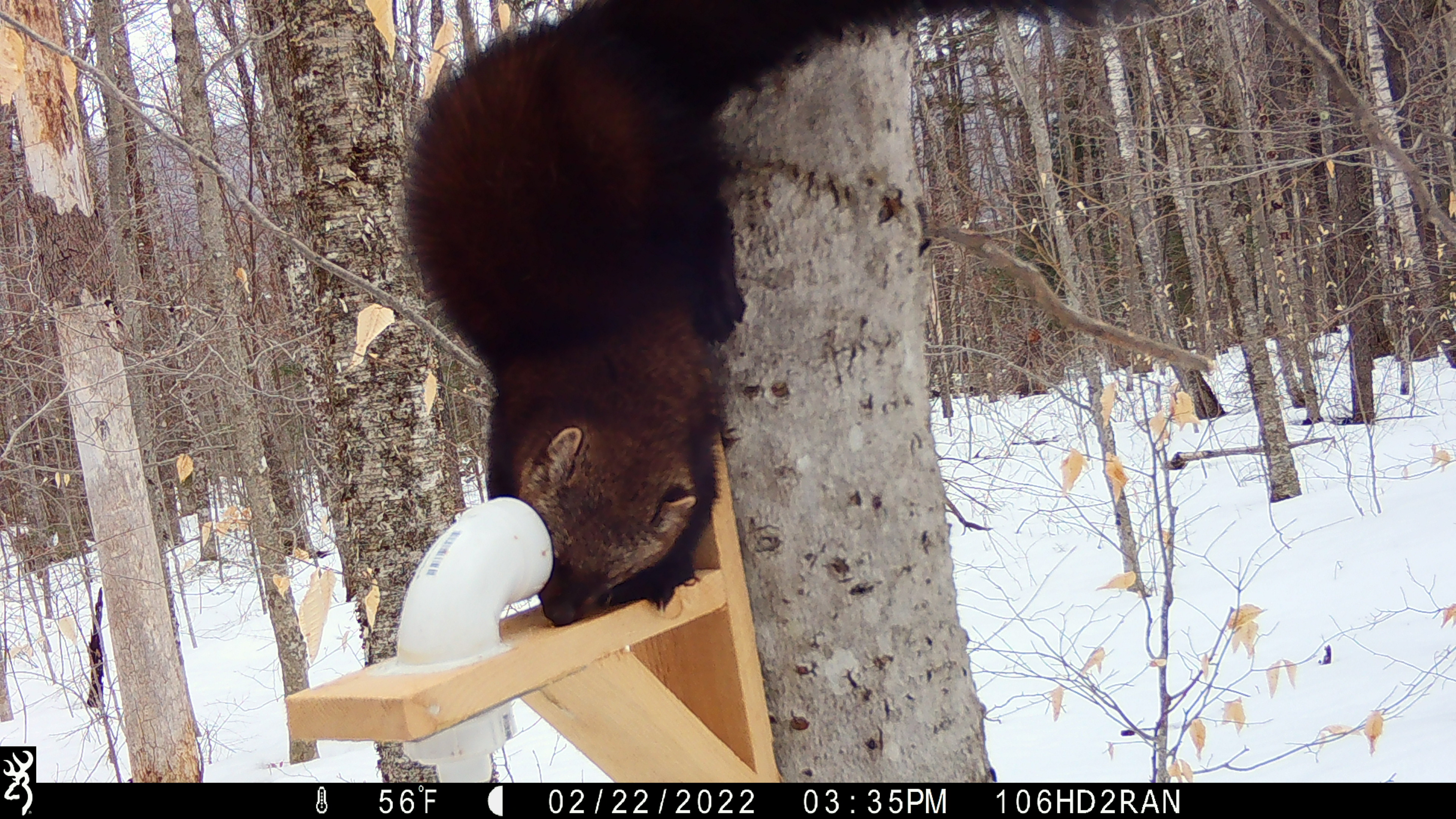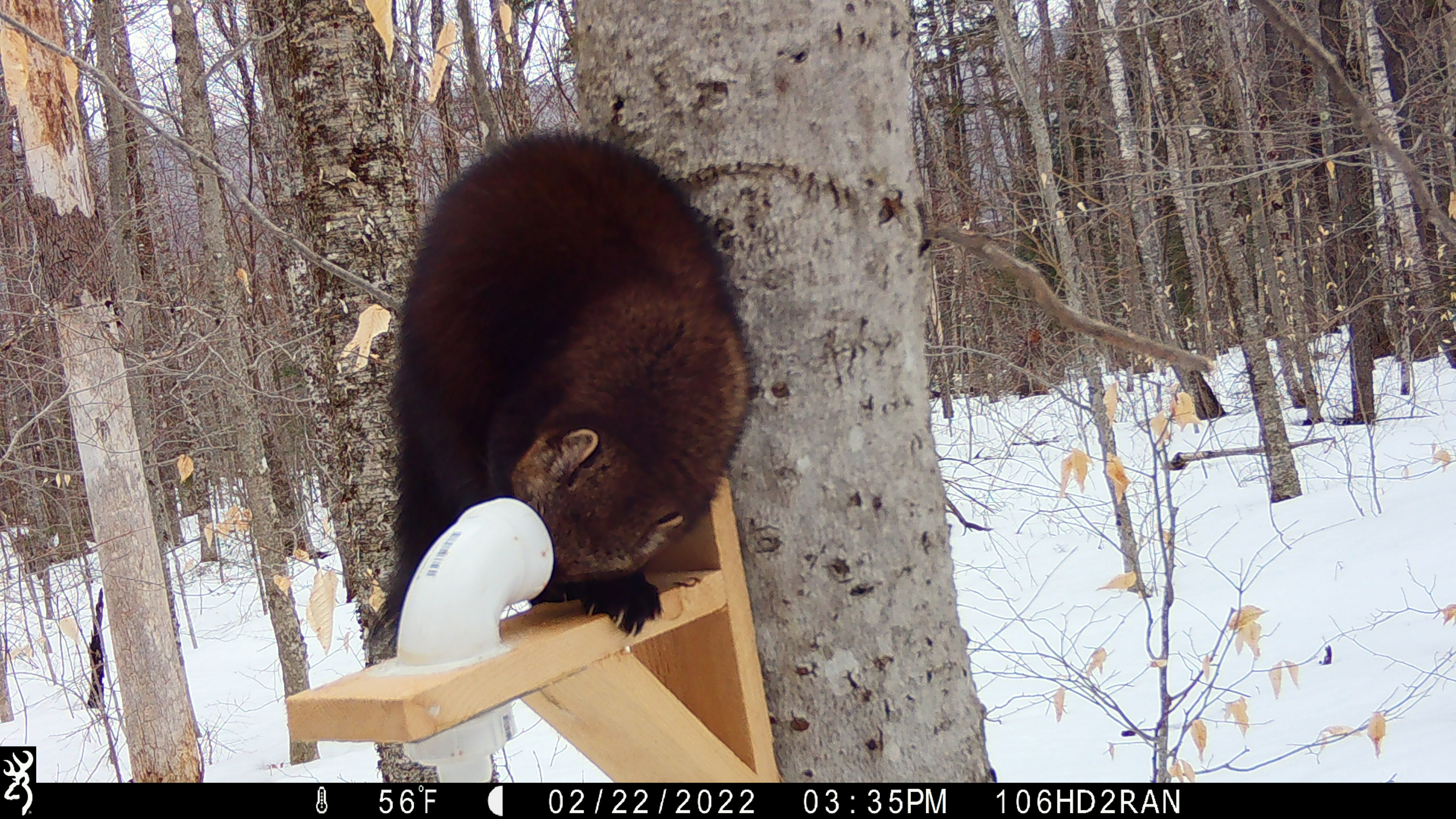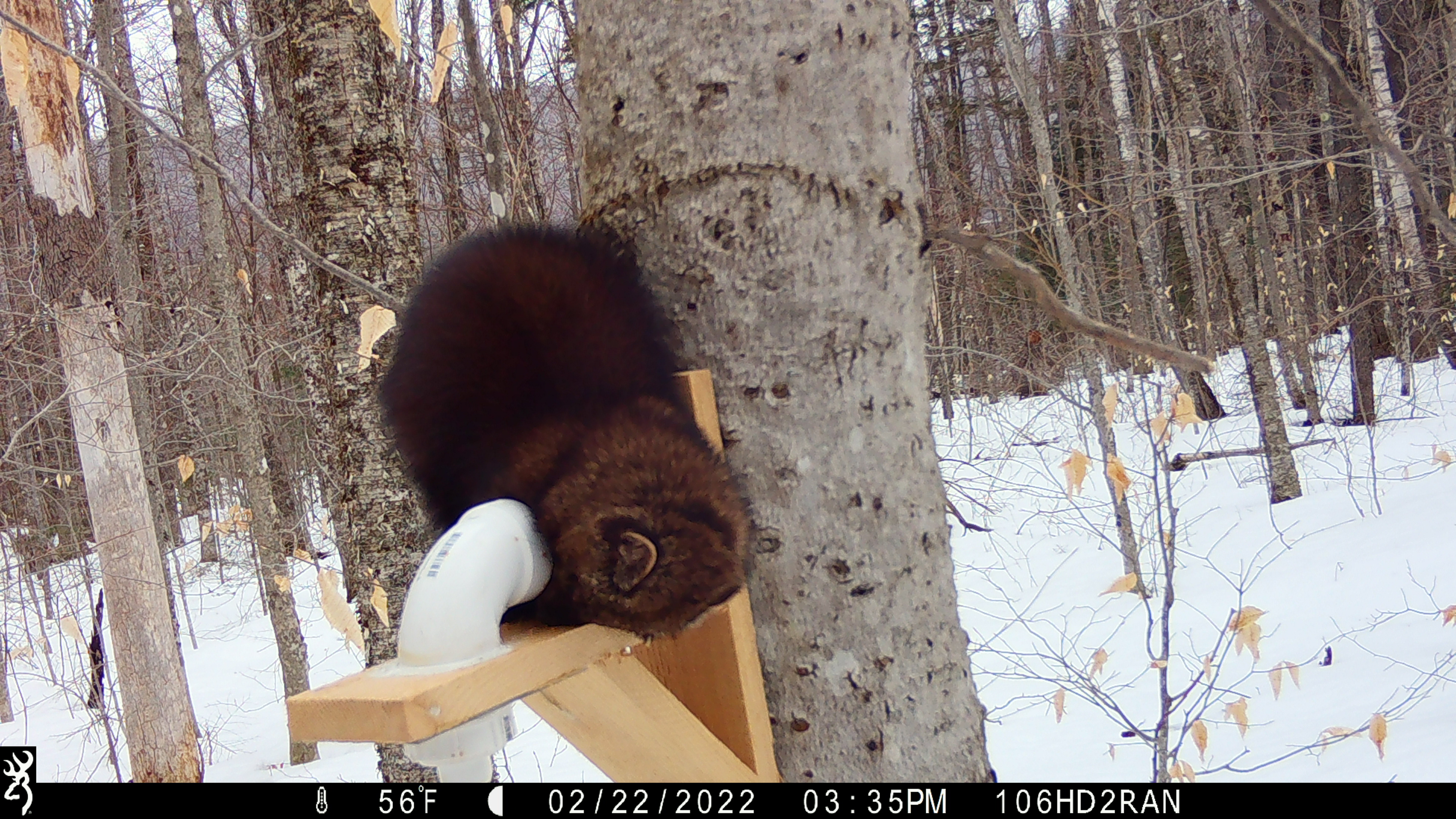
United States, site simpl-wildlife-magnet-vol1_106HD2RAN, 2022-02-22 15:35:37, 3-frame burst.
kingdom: Animalia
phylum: Chordata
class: Mammalia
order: Carnivora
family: Mustelidae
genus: Pekania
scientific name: Pekania pennanti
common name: fisher